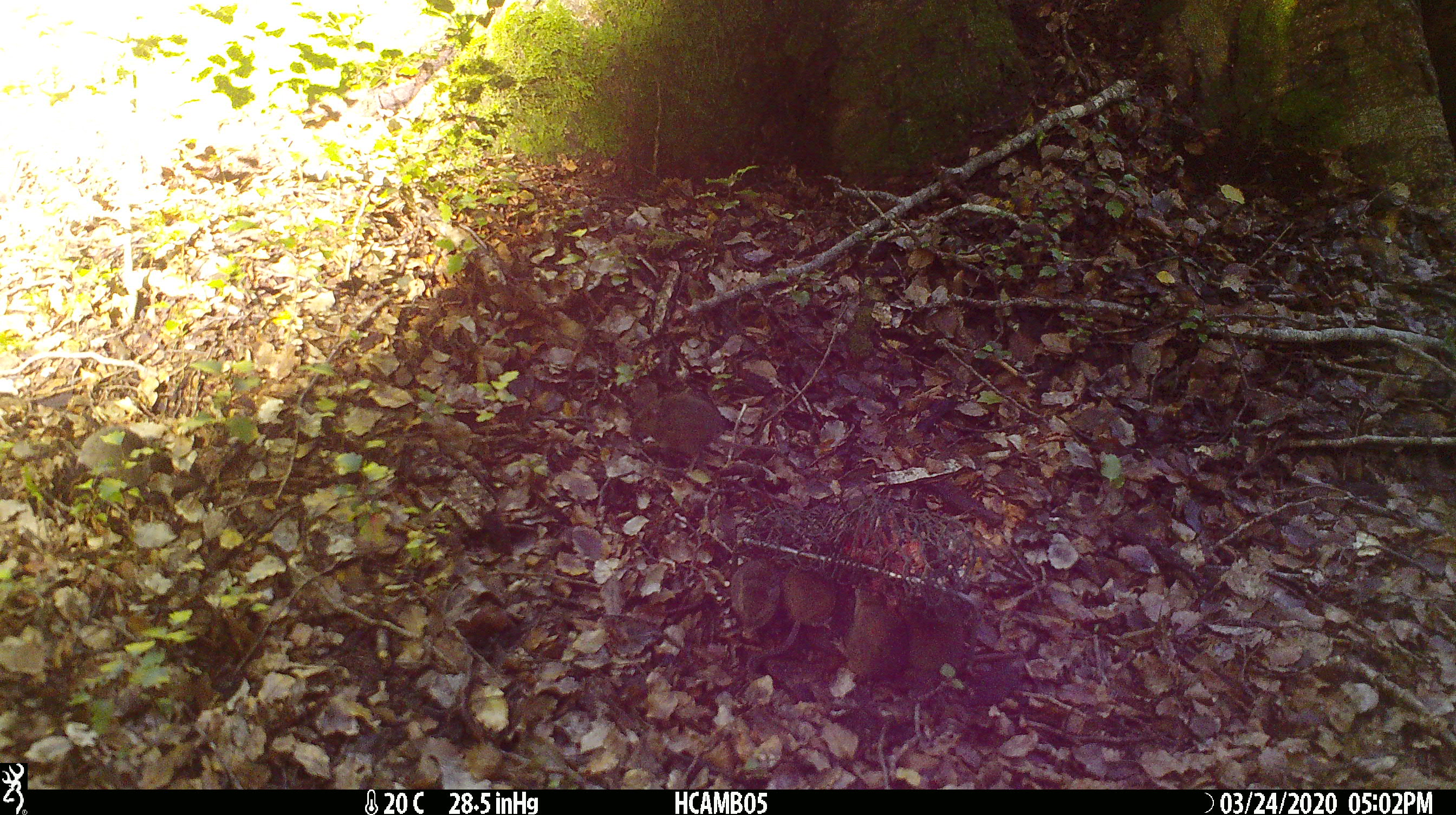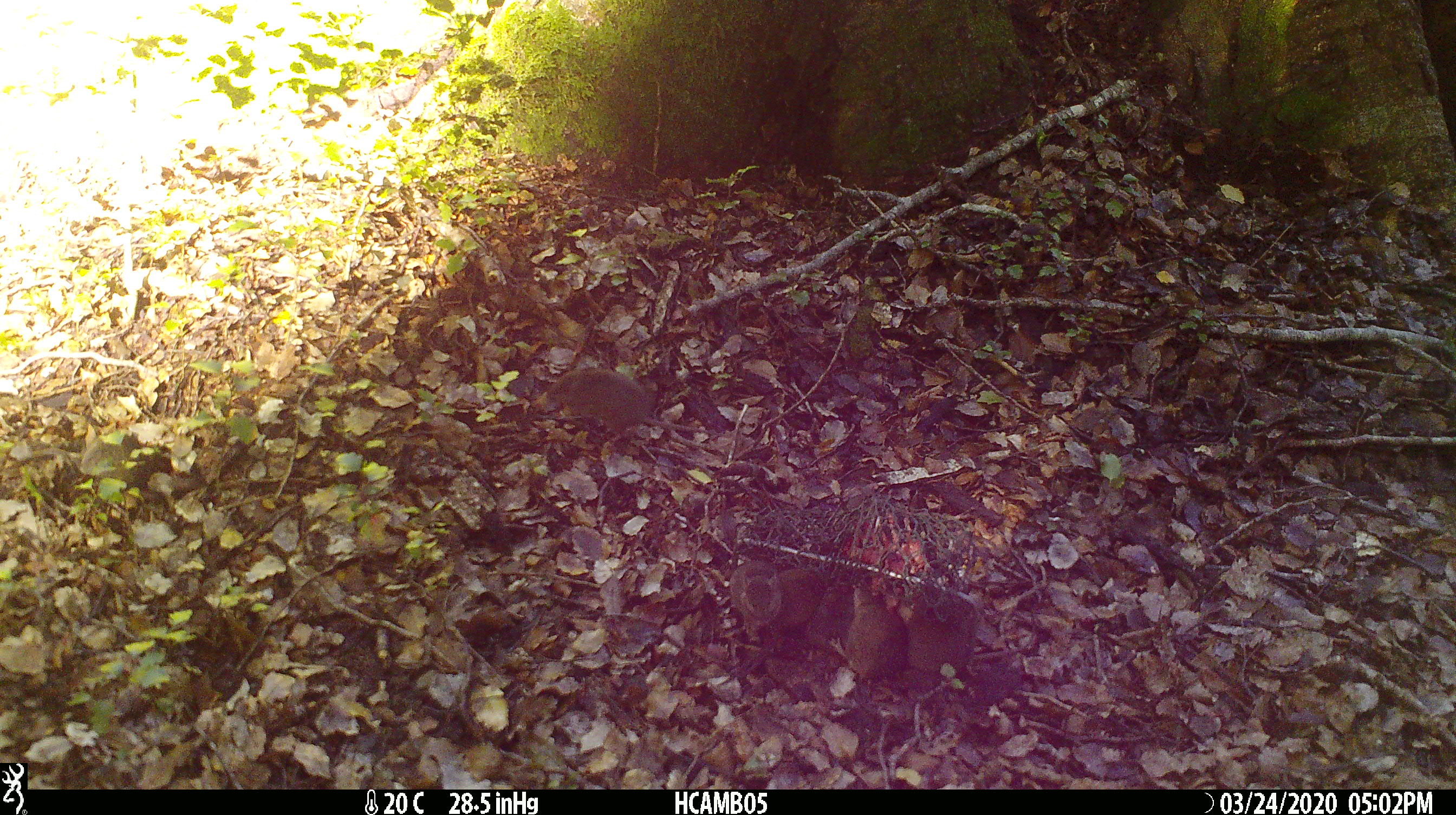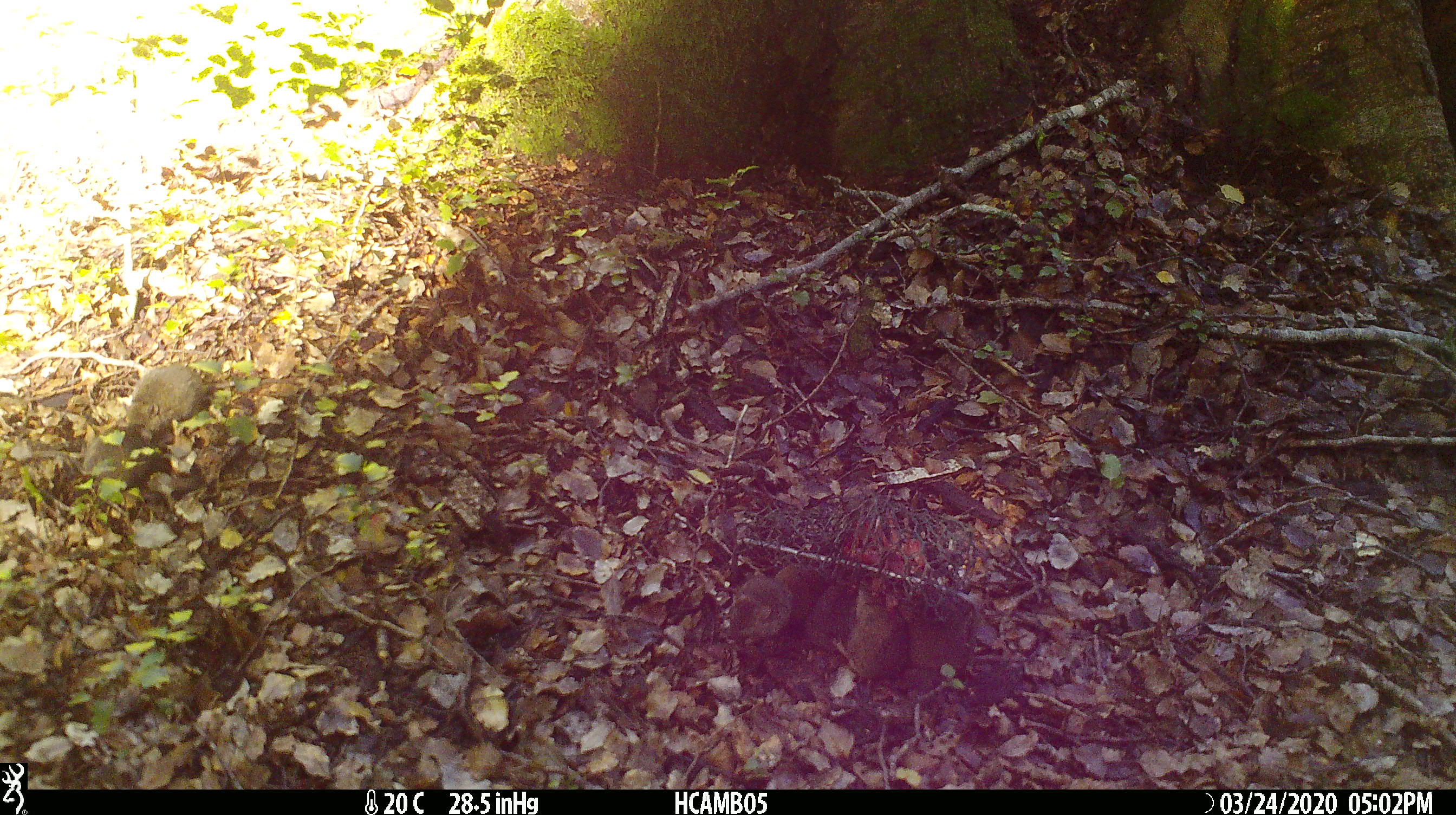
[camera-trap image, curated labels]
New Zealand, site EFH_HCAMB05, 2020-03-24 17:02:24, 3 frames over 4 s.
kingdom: Animalia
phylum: Chordata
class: Mammalia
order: Rodentia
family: Muridae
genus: Mus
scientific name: Mus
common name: mouse